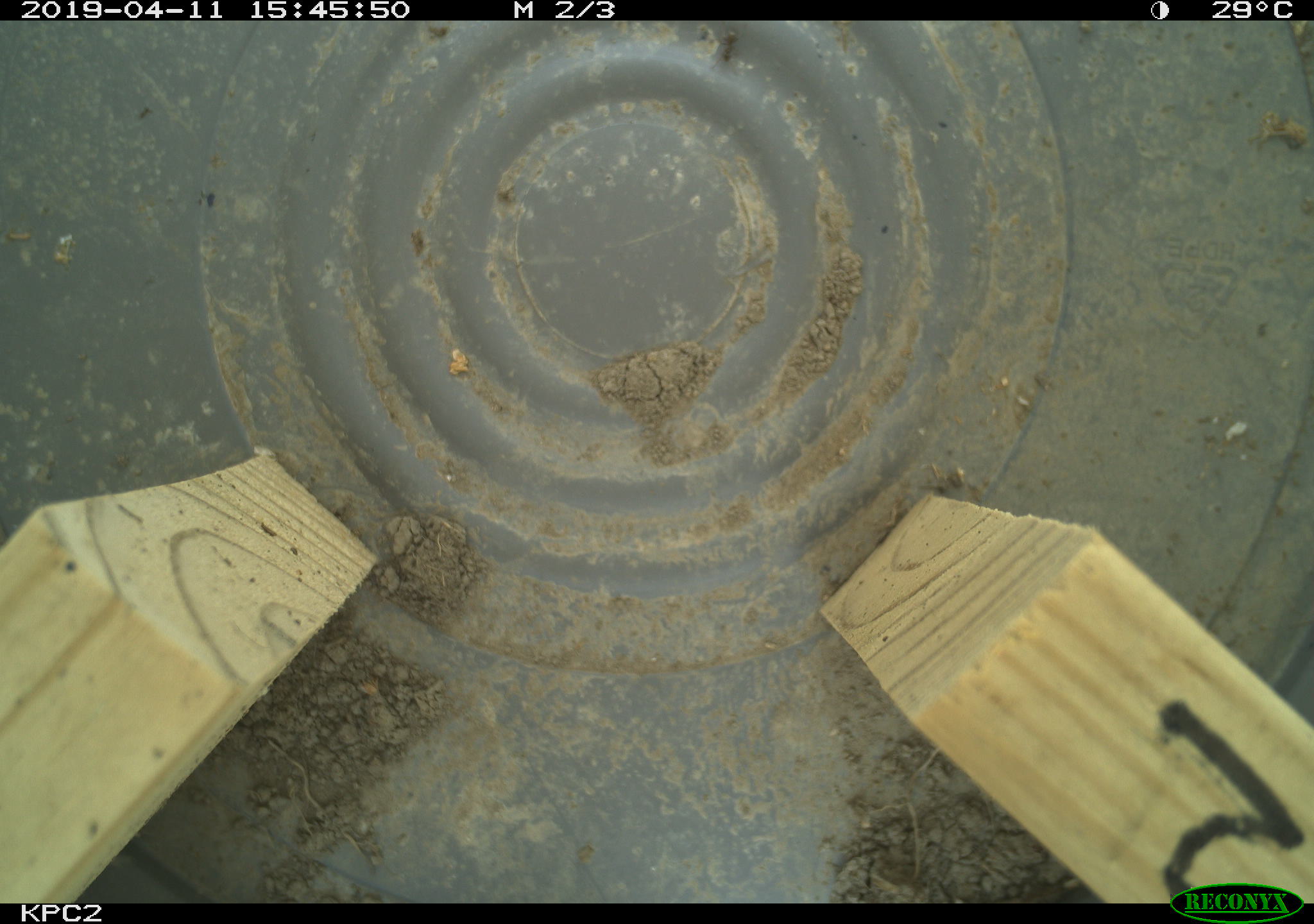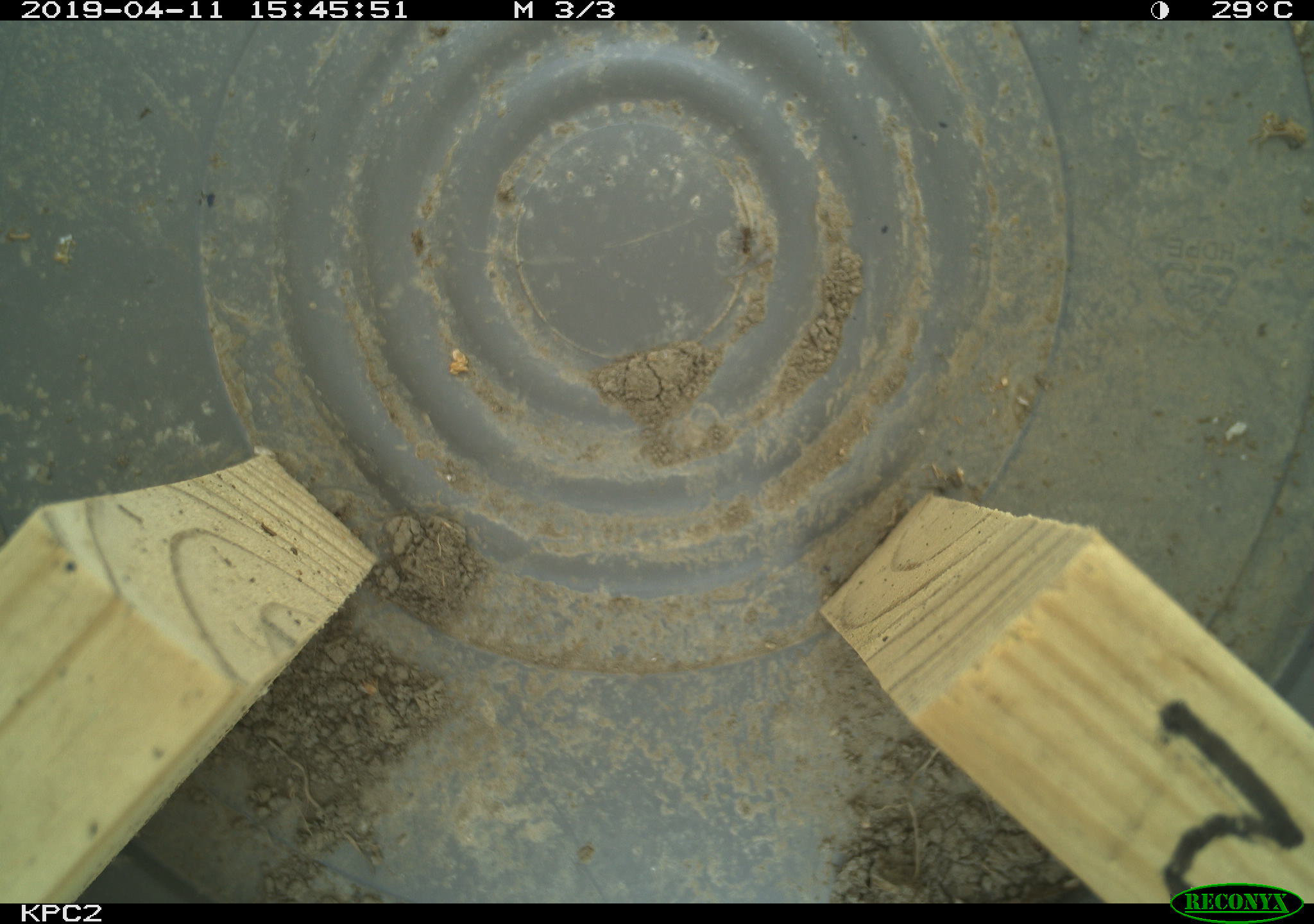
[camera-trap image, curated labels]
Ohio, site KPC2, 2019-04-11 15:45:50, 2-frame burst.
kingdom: Animalia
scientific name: Animalia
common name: animal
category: invertebrate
Invertebrate (animal) (Animalia).